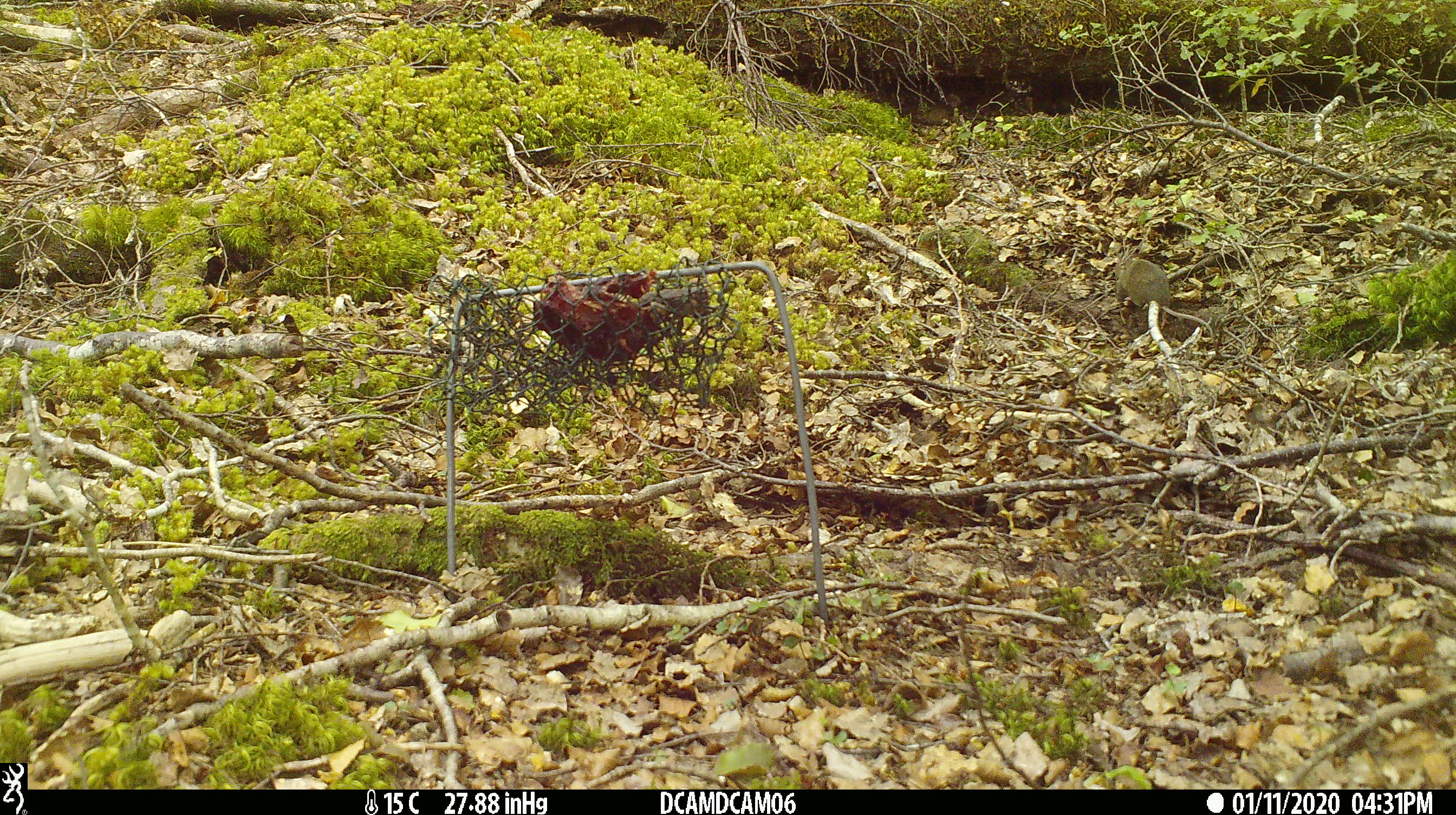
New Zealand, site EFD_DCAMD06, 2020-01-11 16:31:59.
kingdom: Animalia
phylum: Chordata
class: Mammalia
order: Rodentia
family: Muridae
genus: Mus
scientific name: Mus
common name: mouse